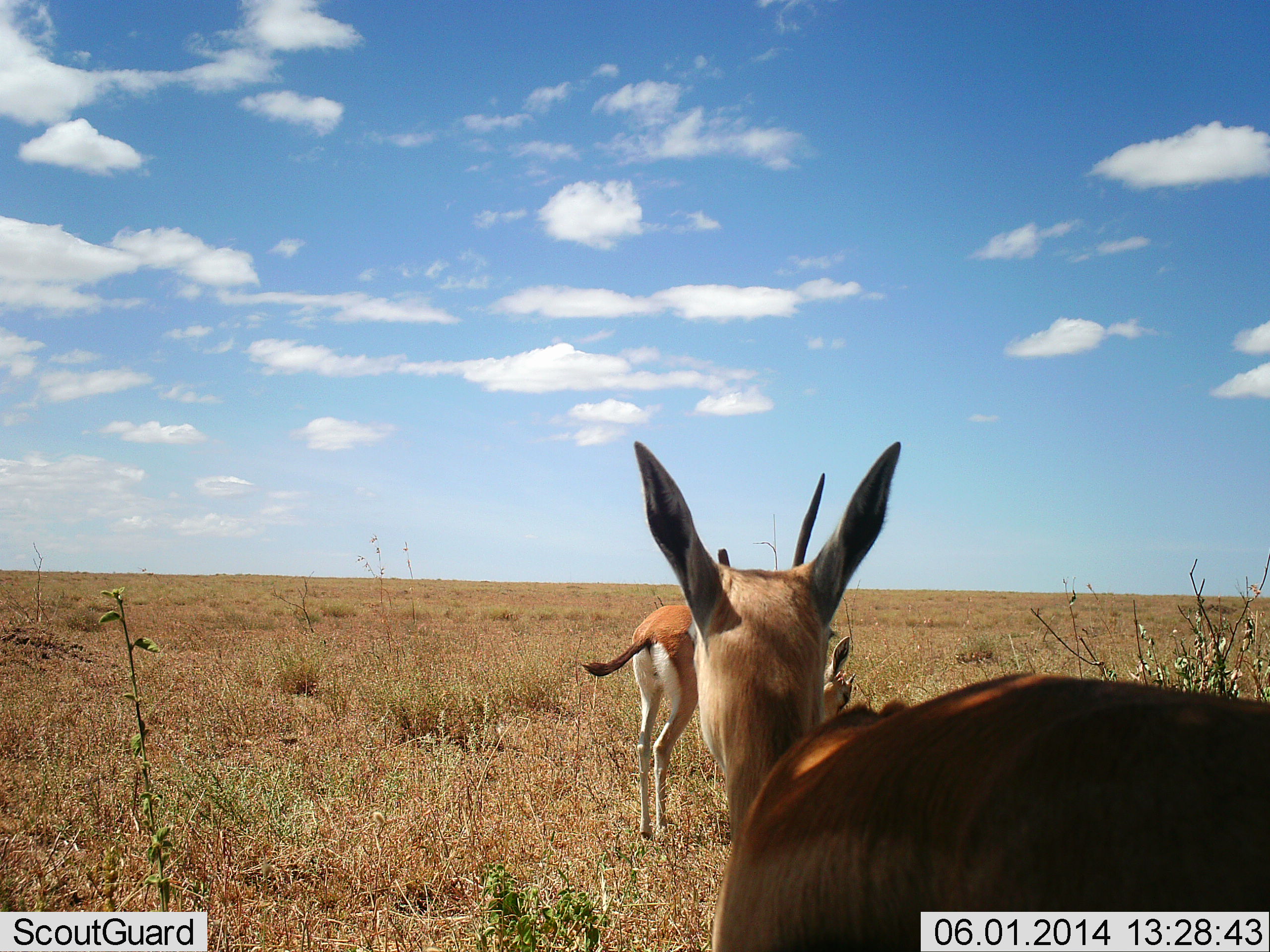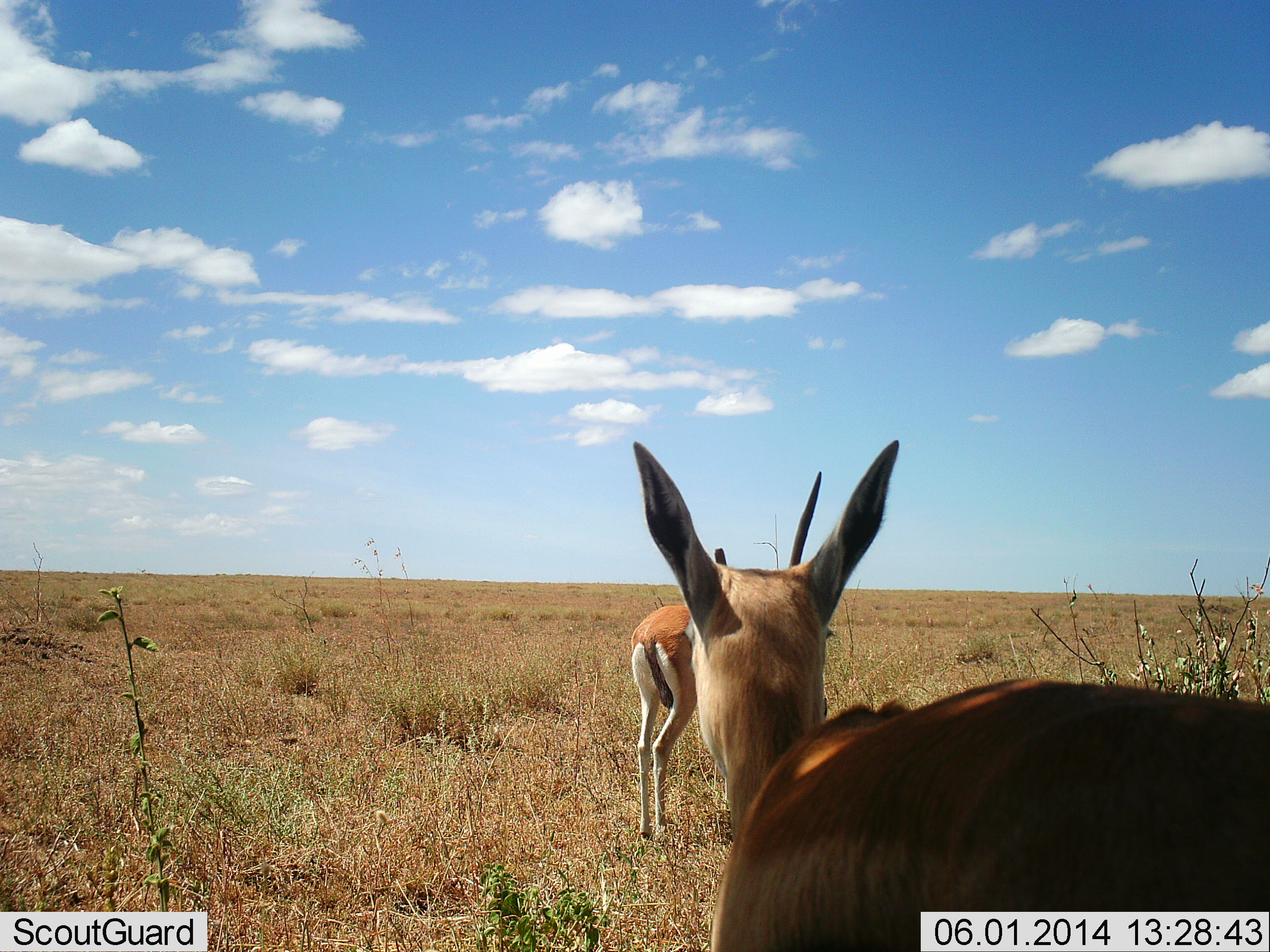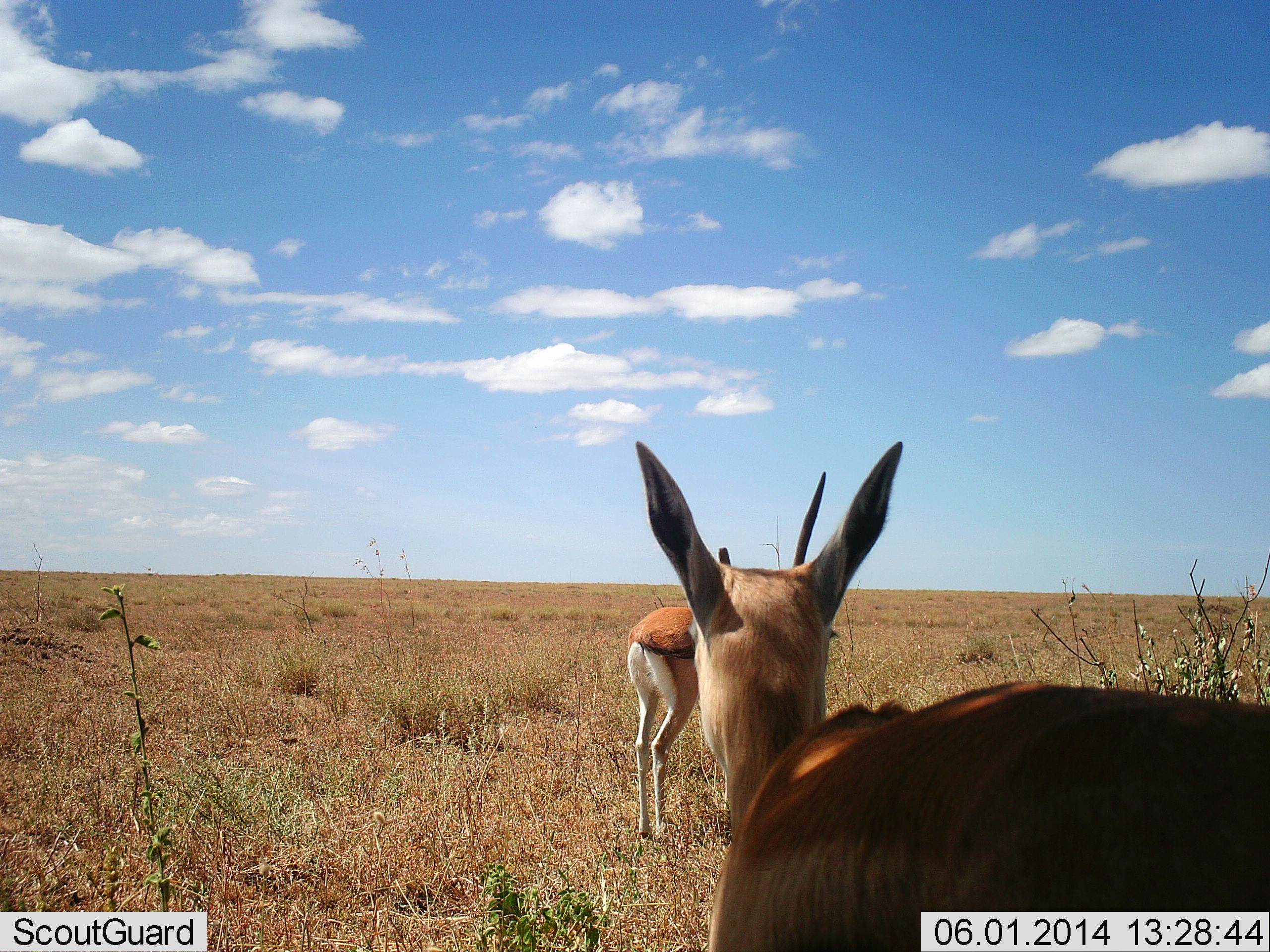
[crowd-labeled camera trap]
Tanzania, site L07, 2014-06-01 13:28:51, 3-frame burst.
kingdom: Animalia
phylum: Chordata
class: Mammalia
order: Artiodactyla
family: Bovidae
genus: Eudorcas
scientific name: Eudorcas thomsonii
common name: thomson's gazelle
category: gazellethomsons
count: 2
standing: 90%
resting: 0%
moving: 0%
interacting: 0%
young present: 0%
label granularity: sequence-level